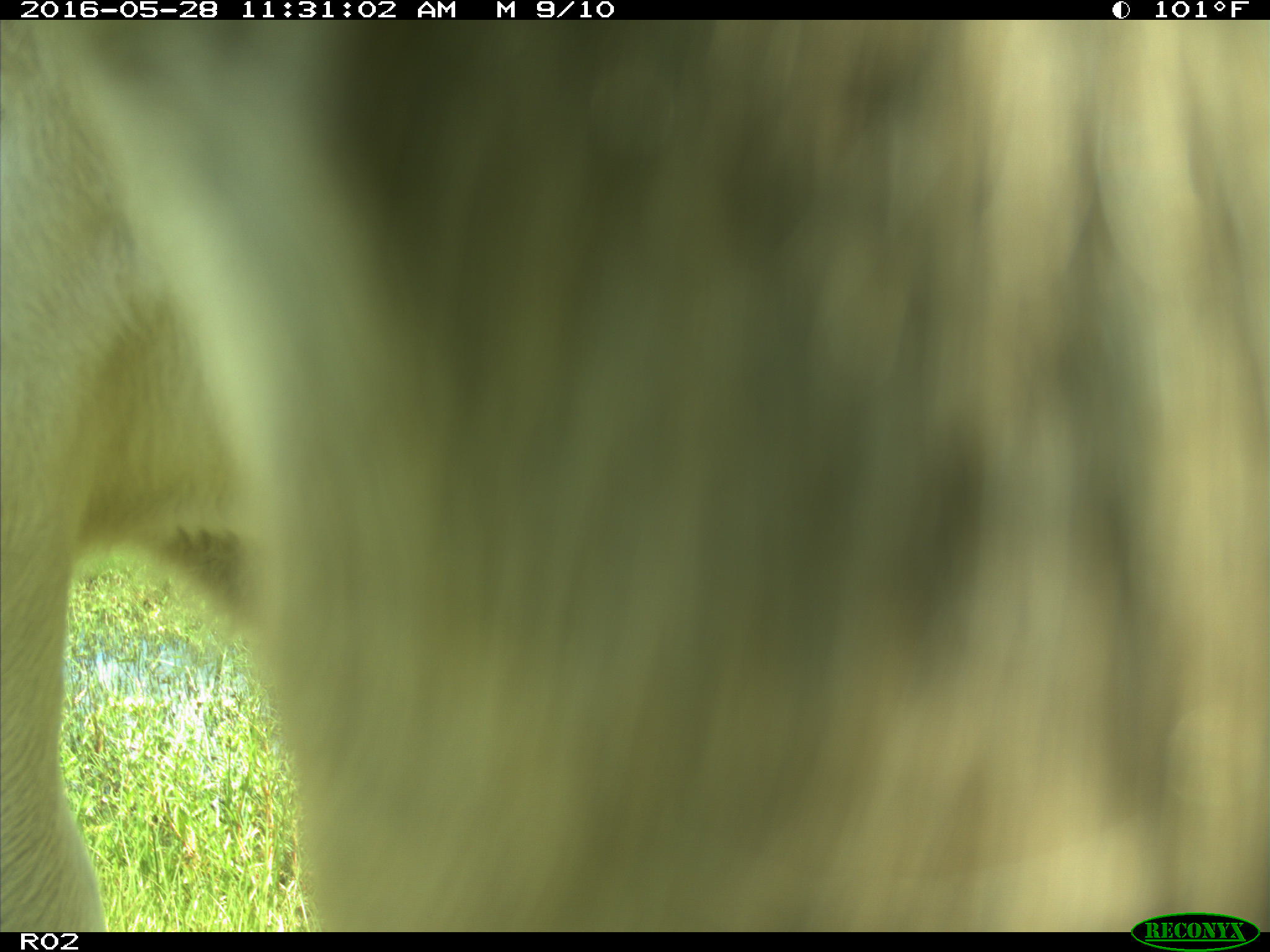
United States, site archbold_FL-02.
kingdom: Animalia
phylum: Chordata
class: Mammalia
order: Artiodactyla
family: Bovidae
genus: Bos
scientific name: Bos taurus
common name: domestic cow